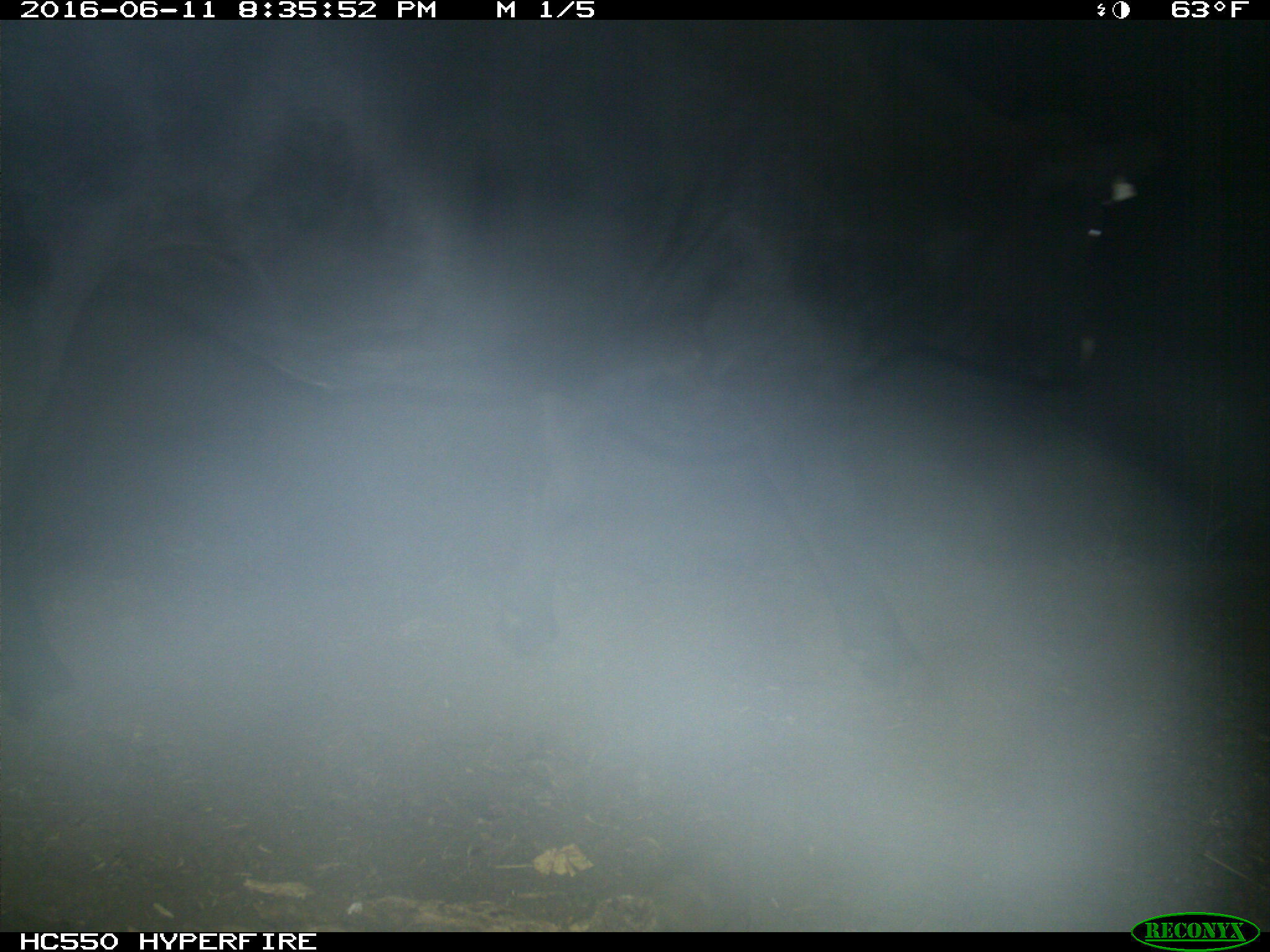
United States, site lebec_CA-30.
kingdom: Animalia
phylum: Chordata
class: Mammalia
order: Artiodactyla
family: Bovidae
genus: Bos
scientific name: Bos taurus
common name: domestic cow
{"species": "Bos taurus (domestic cow)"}